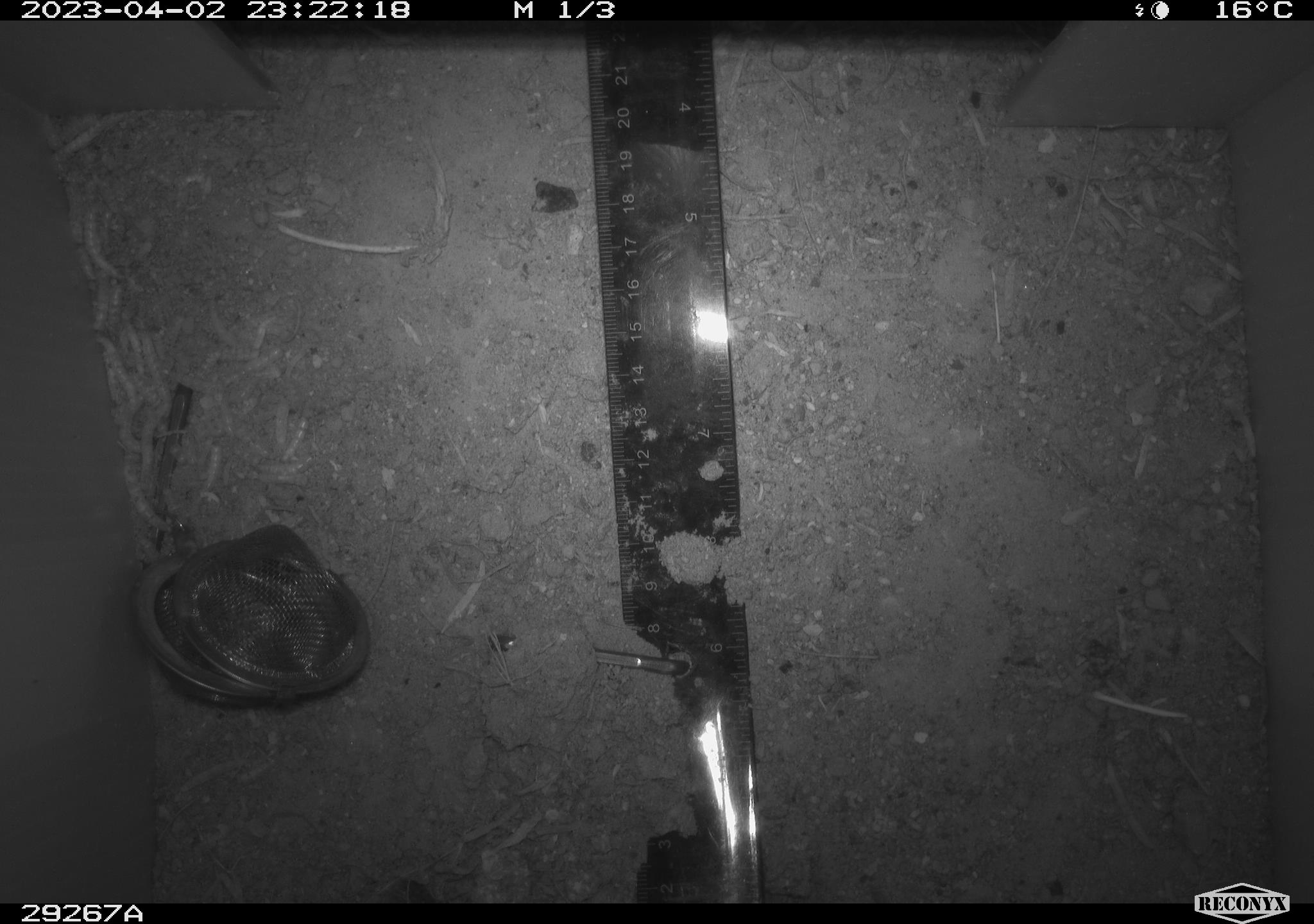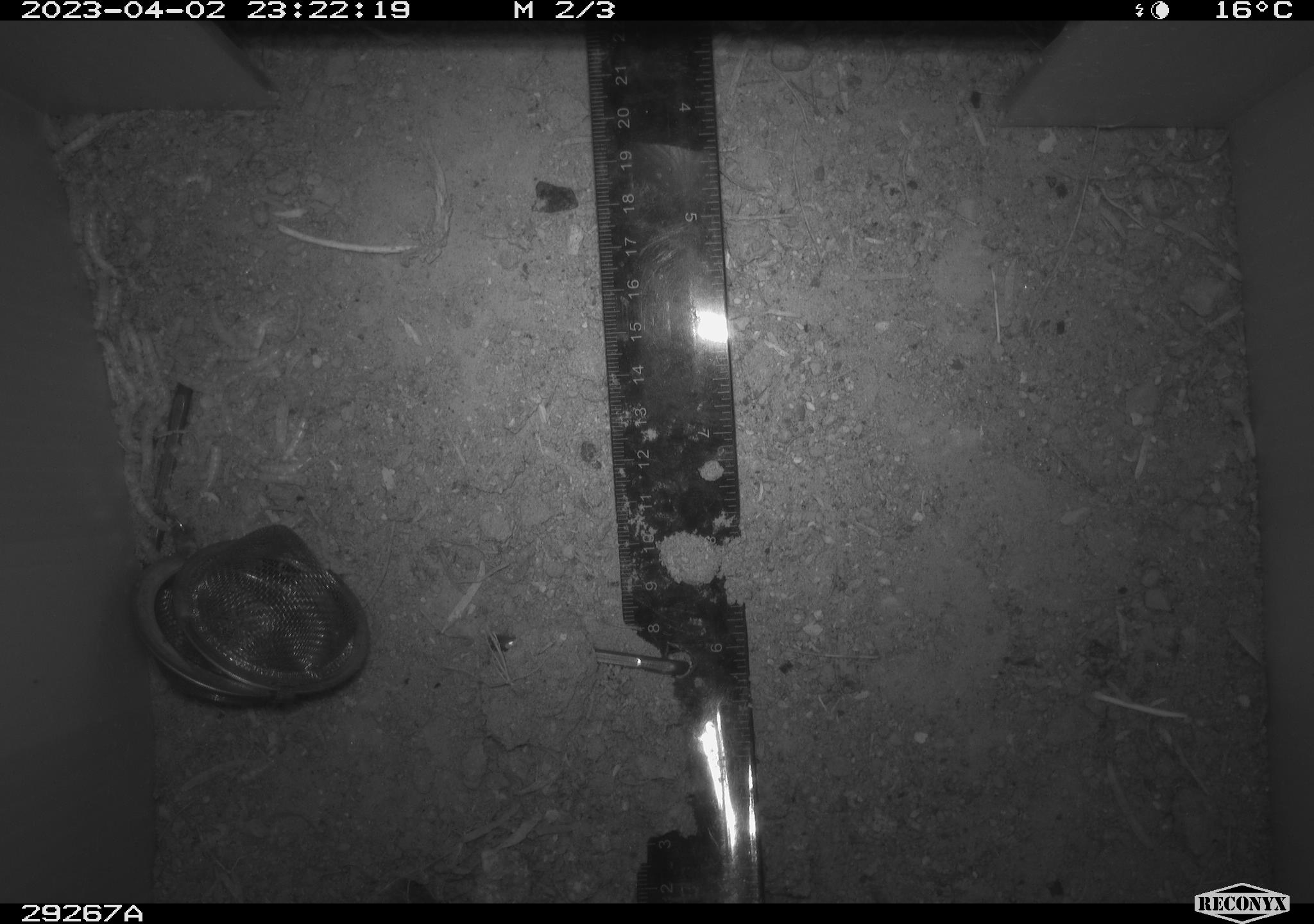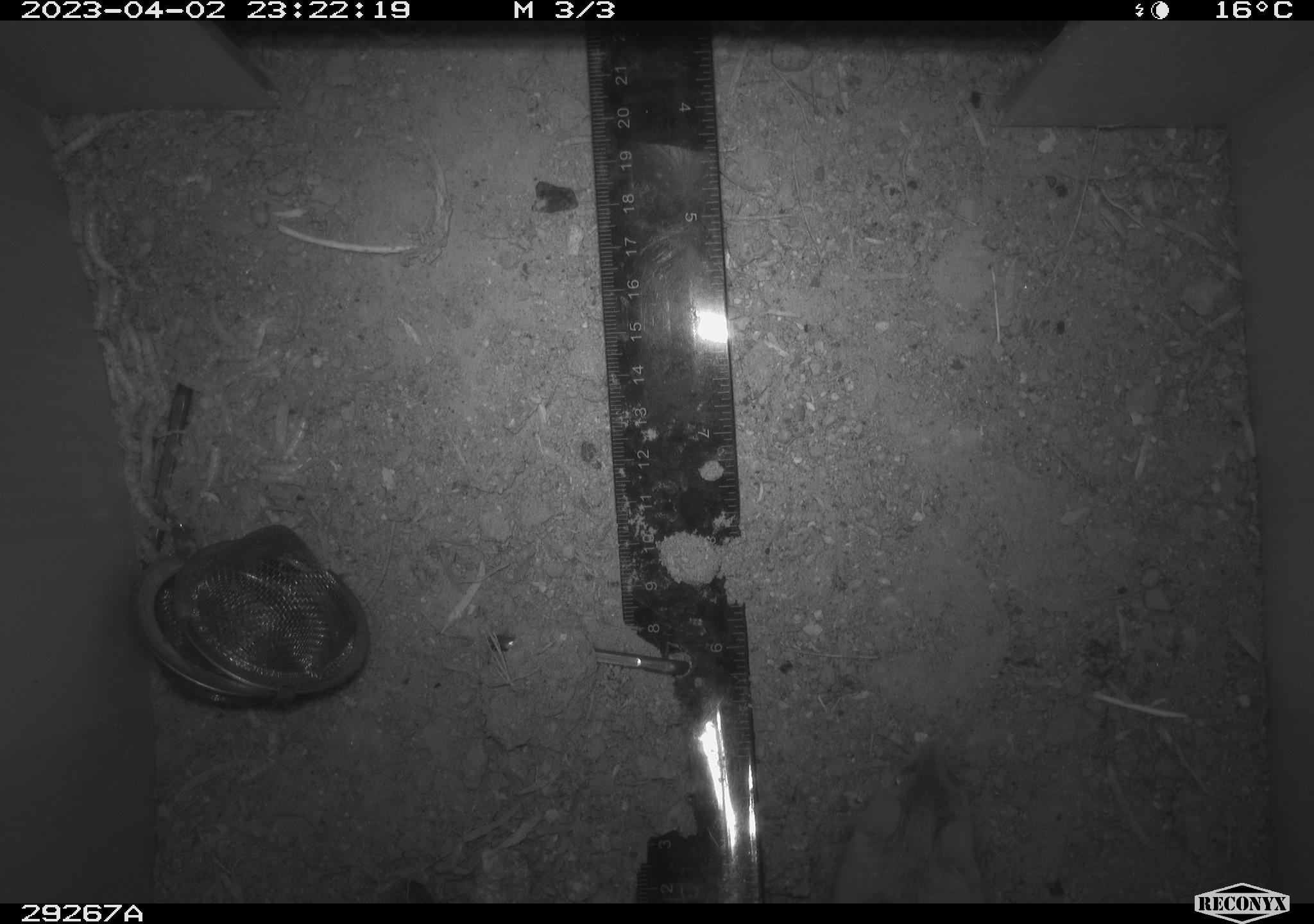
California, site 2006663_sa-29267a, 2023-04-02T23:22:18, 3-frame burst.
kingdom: Animalia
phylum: Chordata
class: Mammalia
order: Rodentia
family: Cricetidae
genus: Peromyscus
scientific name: Peromyscus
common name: deer mice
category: peromyscus species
Peromyscus species (deer mice) (Peromyscus).